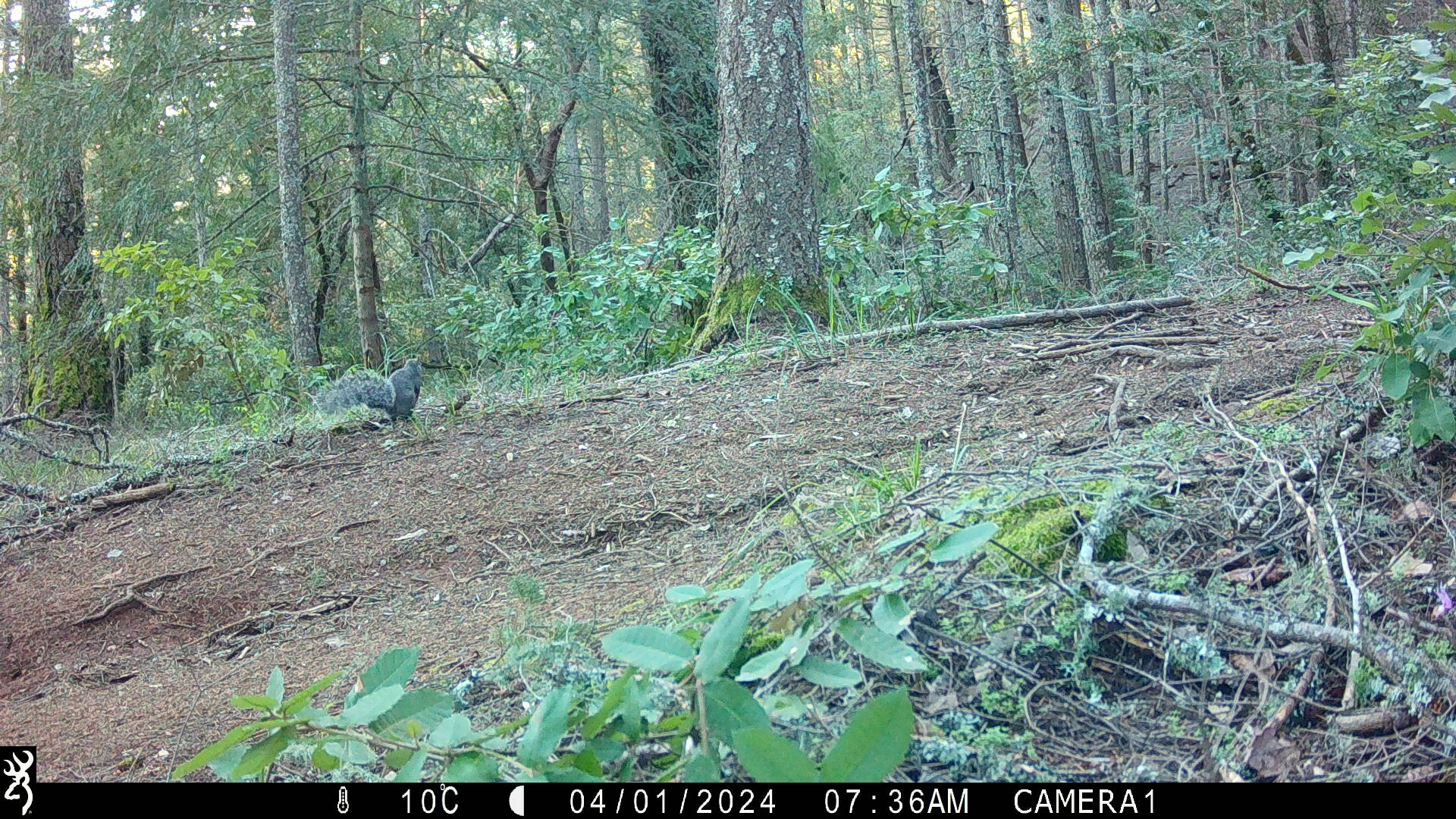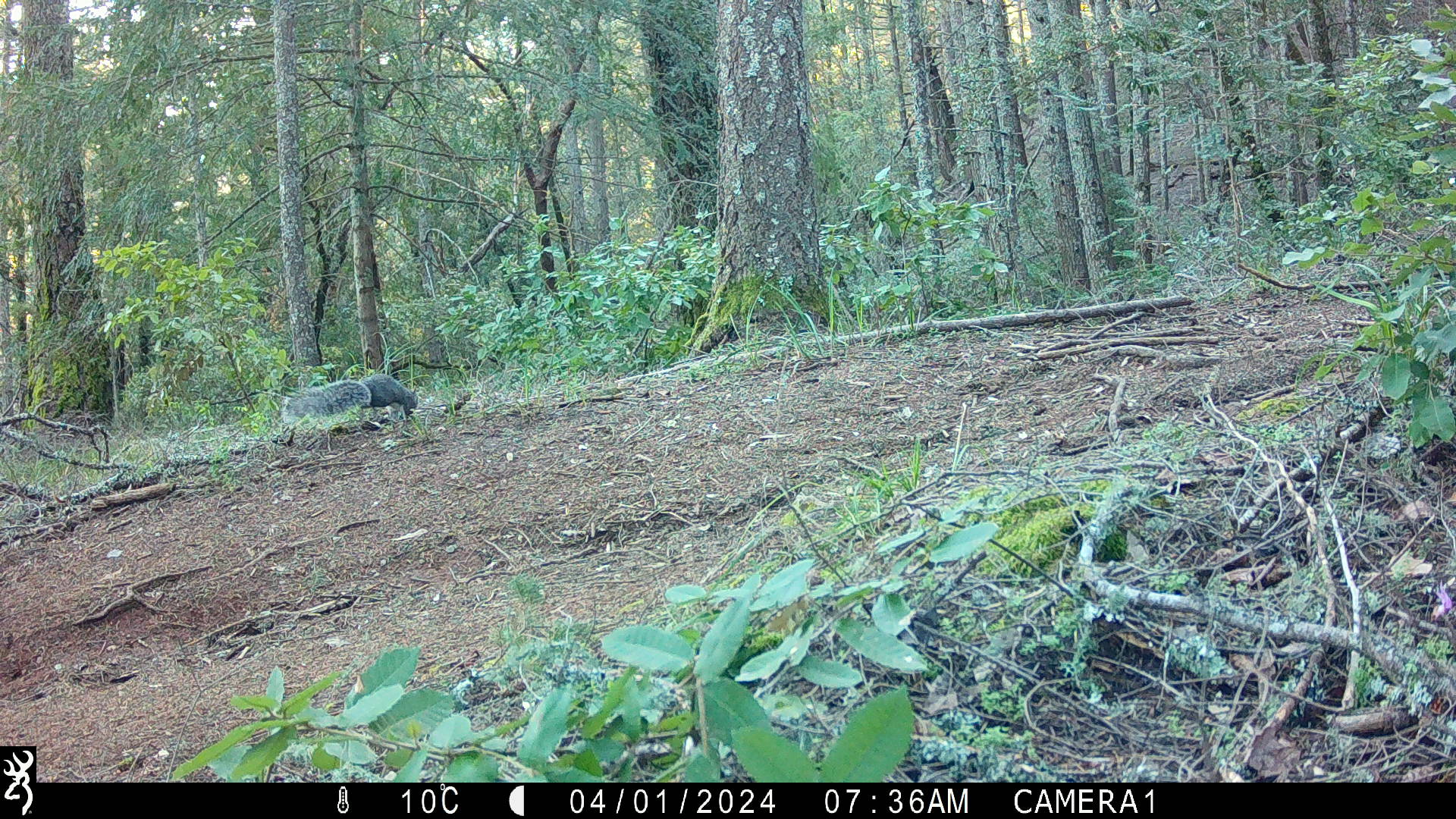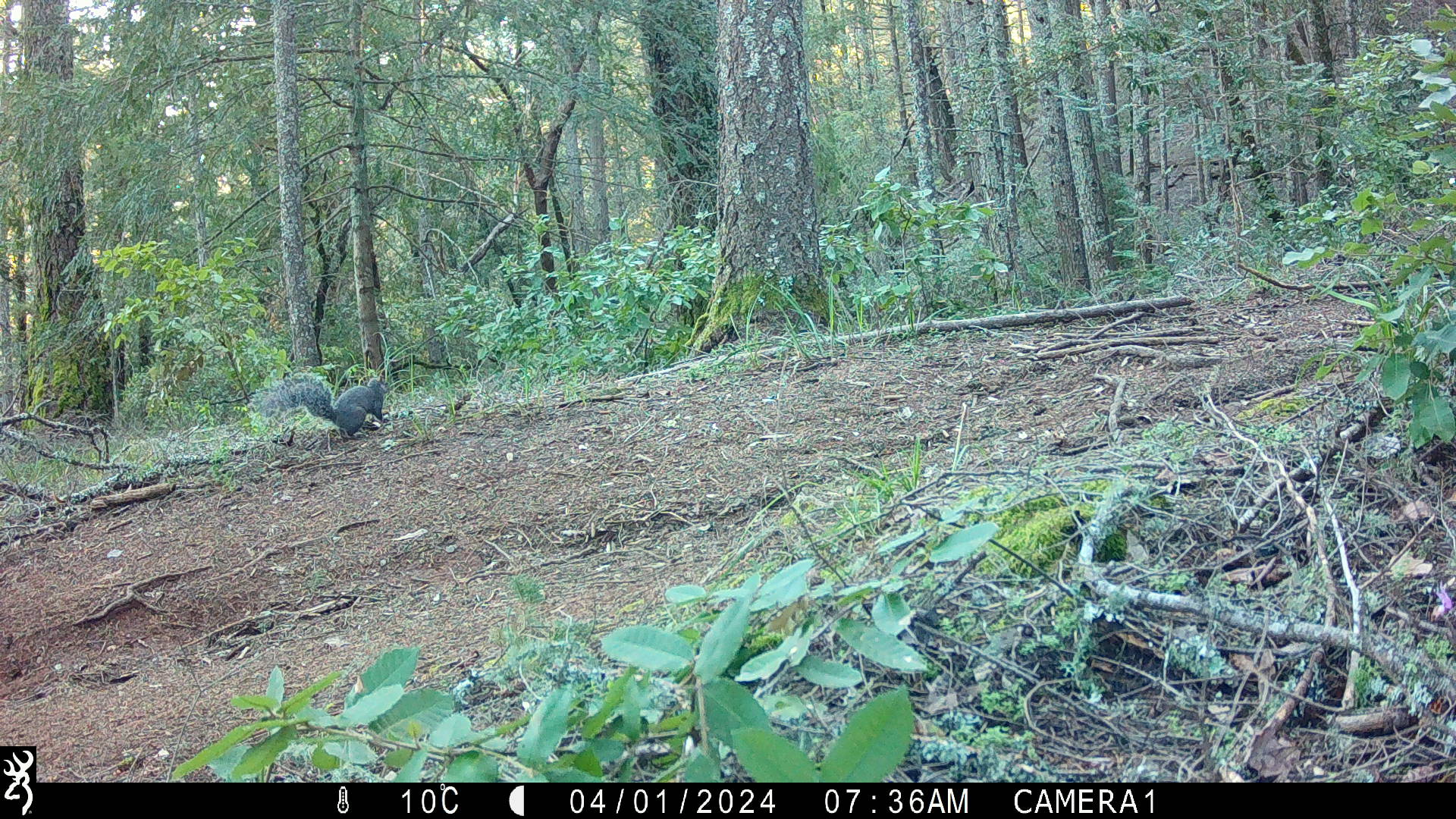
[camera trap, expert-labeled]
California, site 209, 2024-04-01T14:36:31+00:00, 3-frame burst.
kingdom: Animalia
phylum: Chordata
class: Mammalia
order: Rodentia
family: Sciuridae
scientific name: Sciuridae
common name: squirrel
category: unknown squirrel